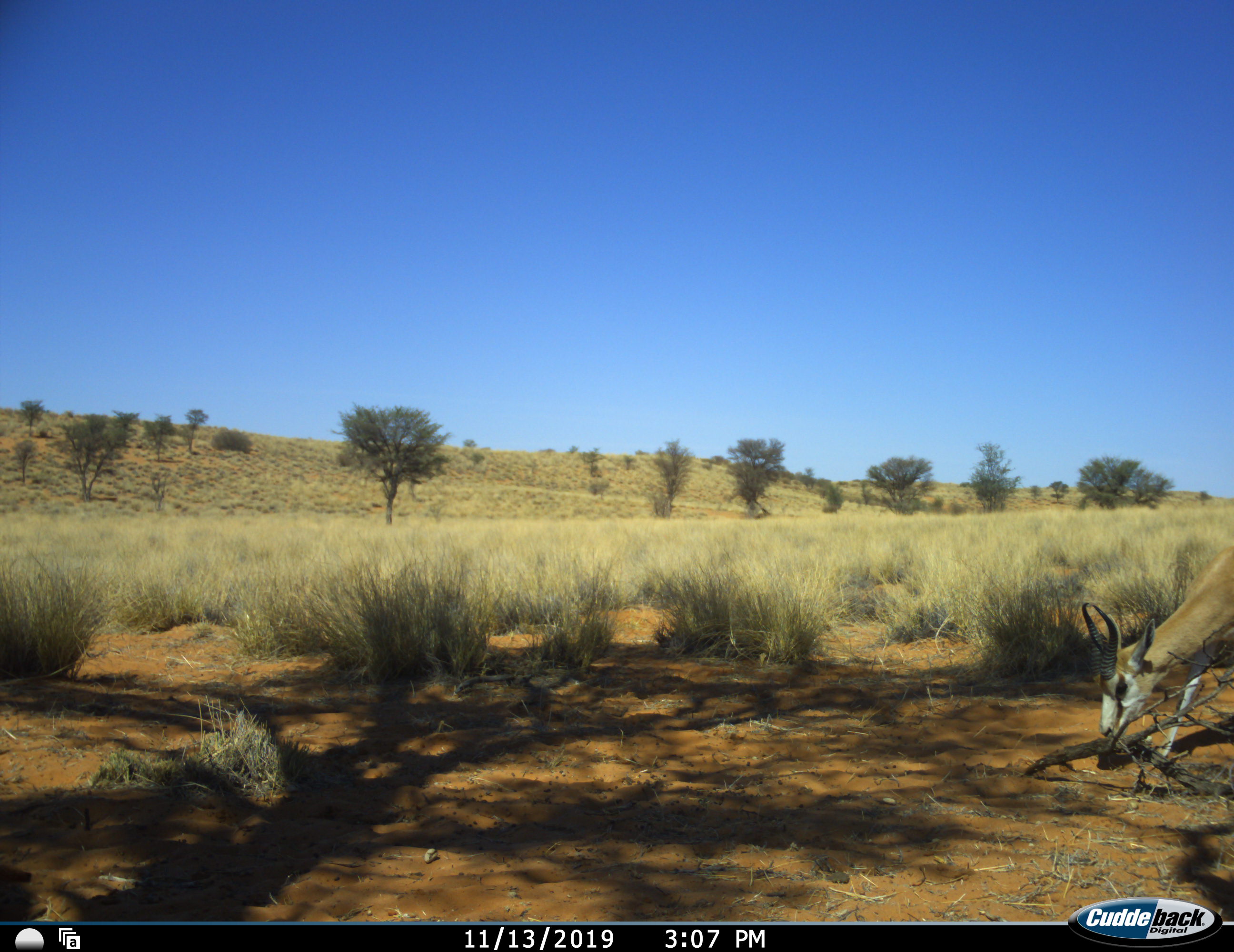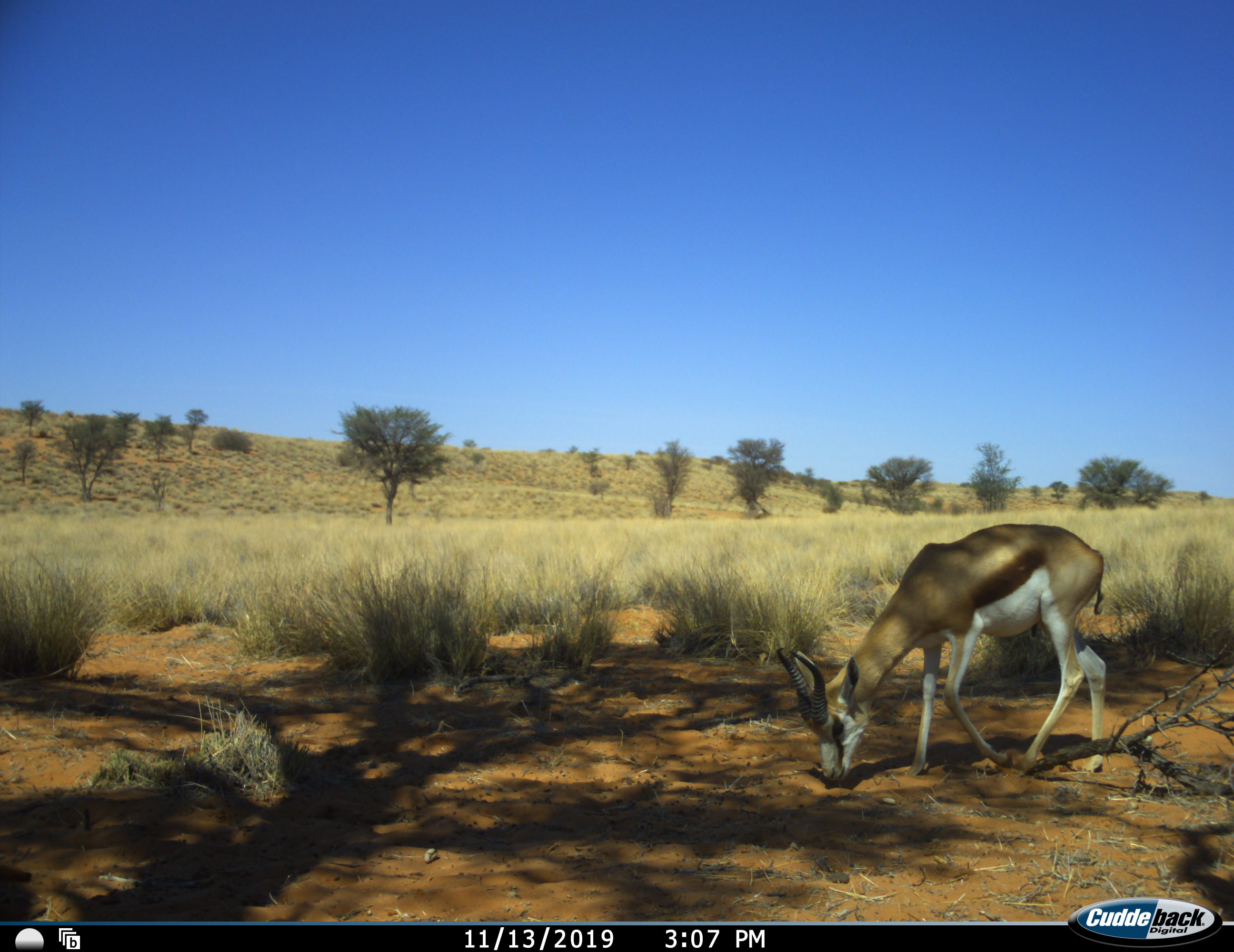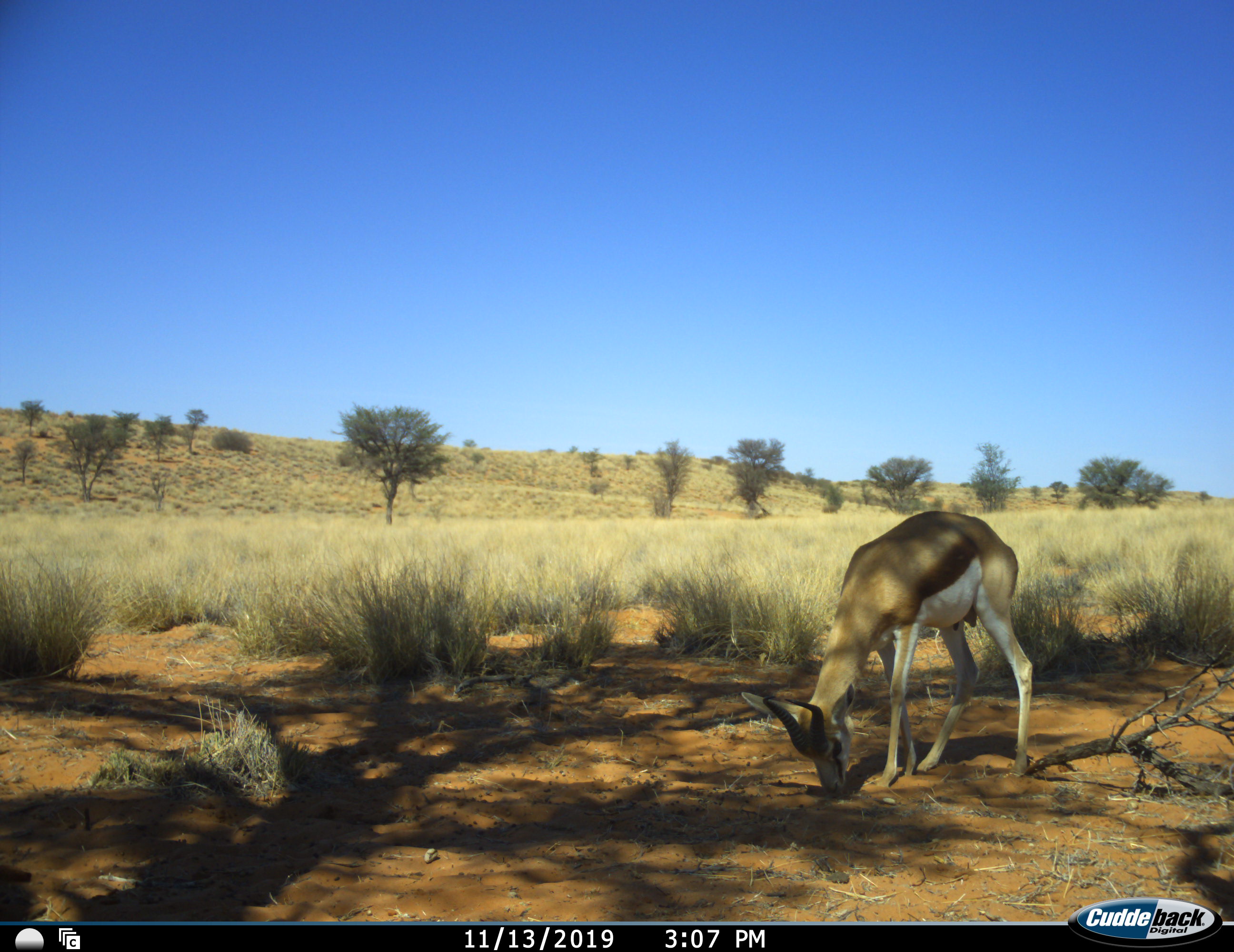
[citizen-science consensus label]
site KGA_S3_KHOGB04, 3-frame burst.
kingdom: Animalia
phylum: Chordata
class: Mammalia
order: Artiodactyla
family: Bovidae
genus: Antidorcas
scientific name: Antidorcas marsupialis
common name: springbok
Springbok (Antidorcas marsupialis), count 1. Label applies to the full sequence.